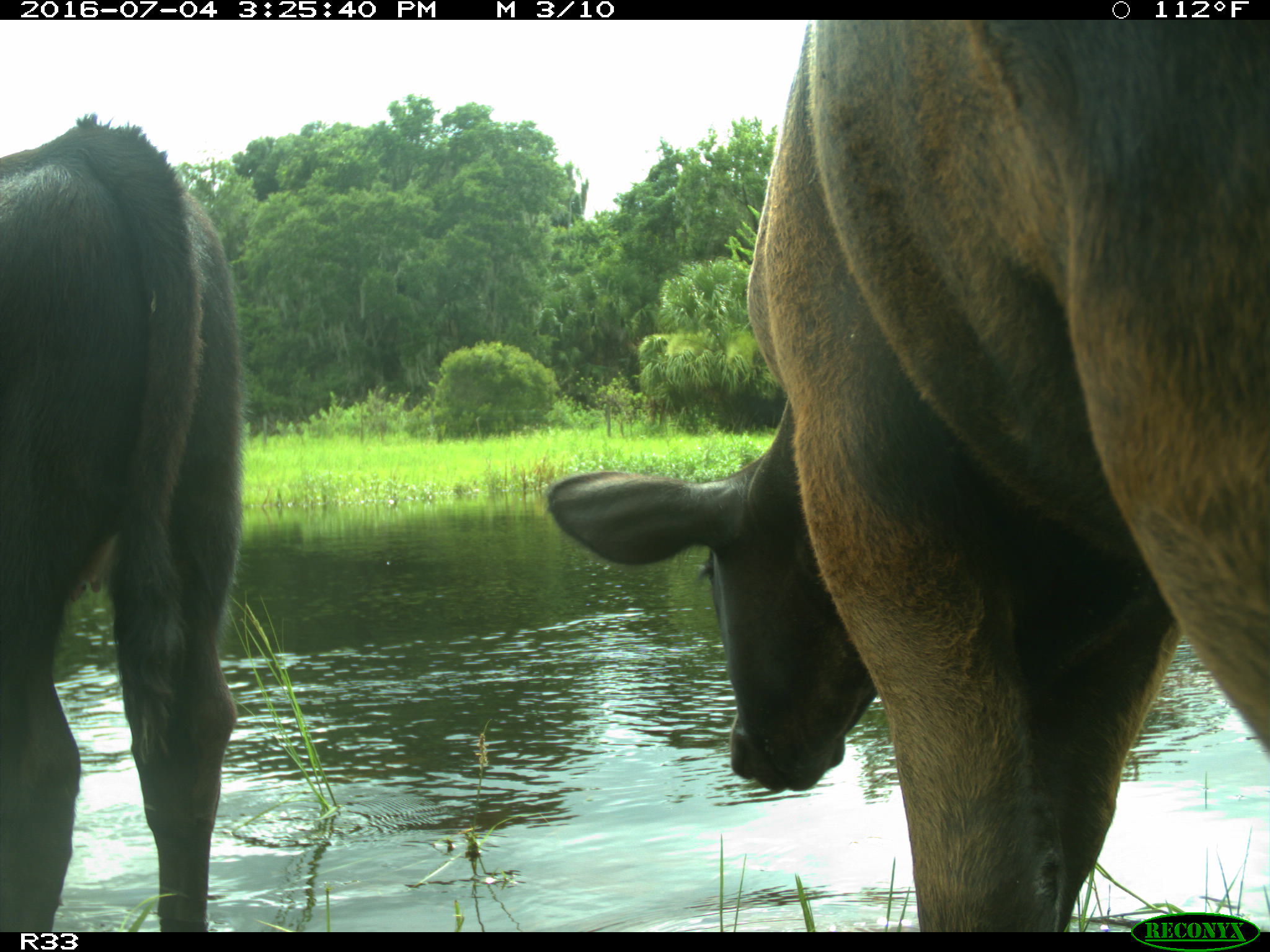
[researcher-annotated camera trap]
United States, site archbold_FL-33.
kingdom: Animalia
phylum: Chordata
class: Mammalia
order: Artiodactyla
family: Bovidae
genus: Bos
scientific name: Bos taurus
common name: domestic cow